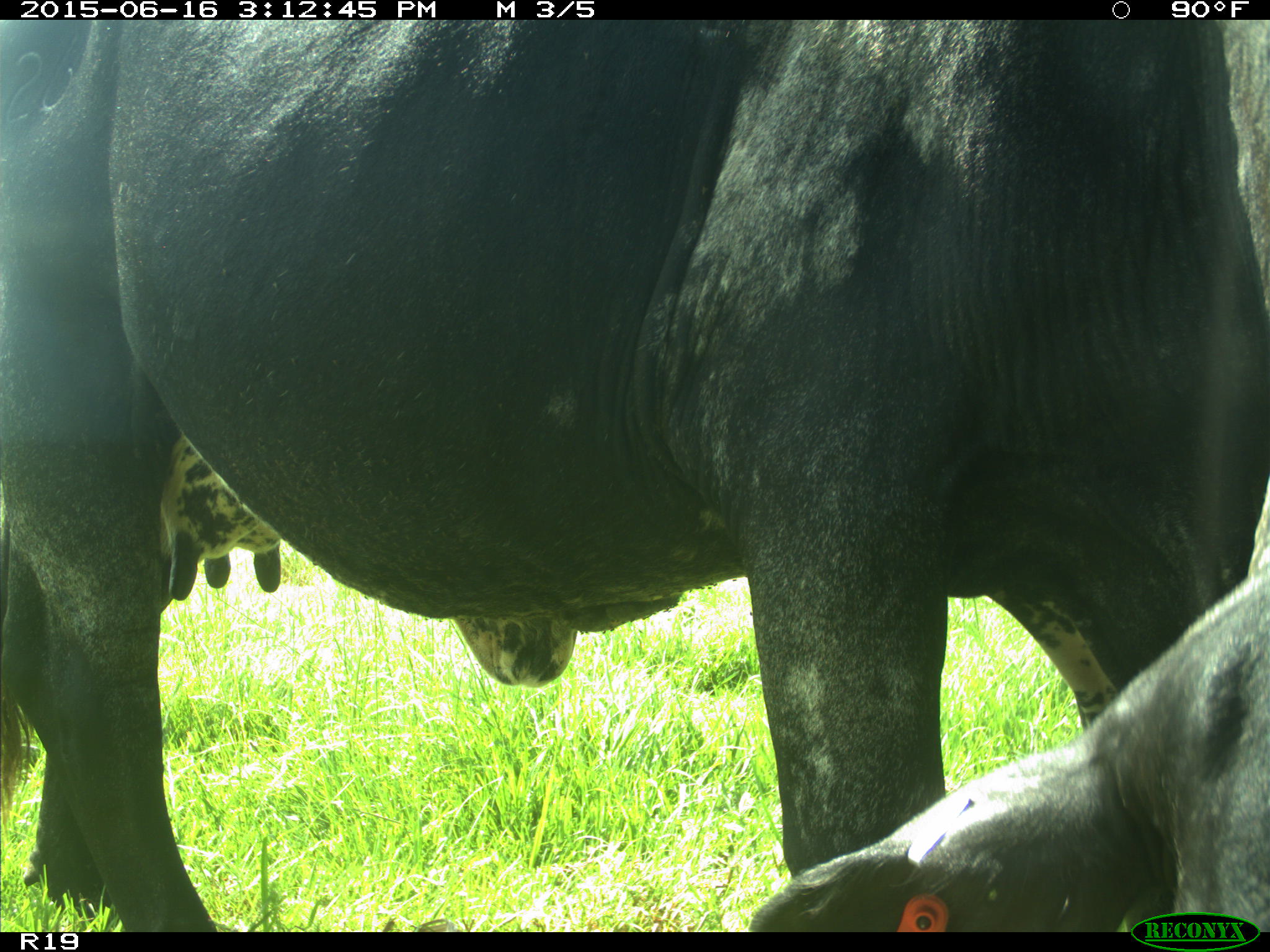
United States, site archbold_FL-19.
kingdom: Animalia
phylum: Chordata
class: Mammalia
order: Artiodactyla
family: Bovidae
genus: Bos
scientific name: Bos taurus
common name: domestic cow